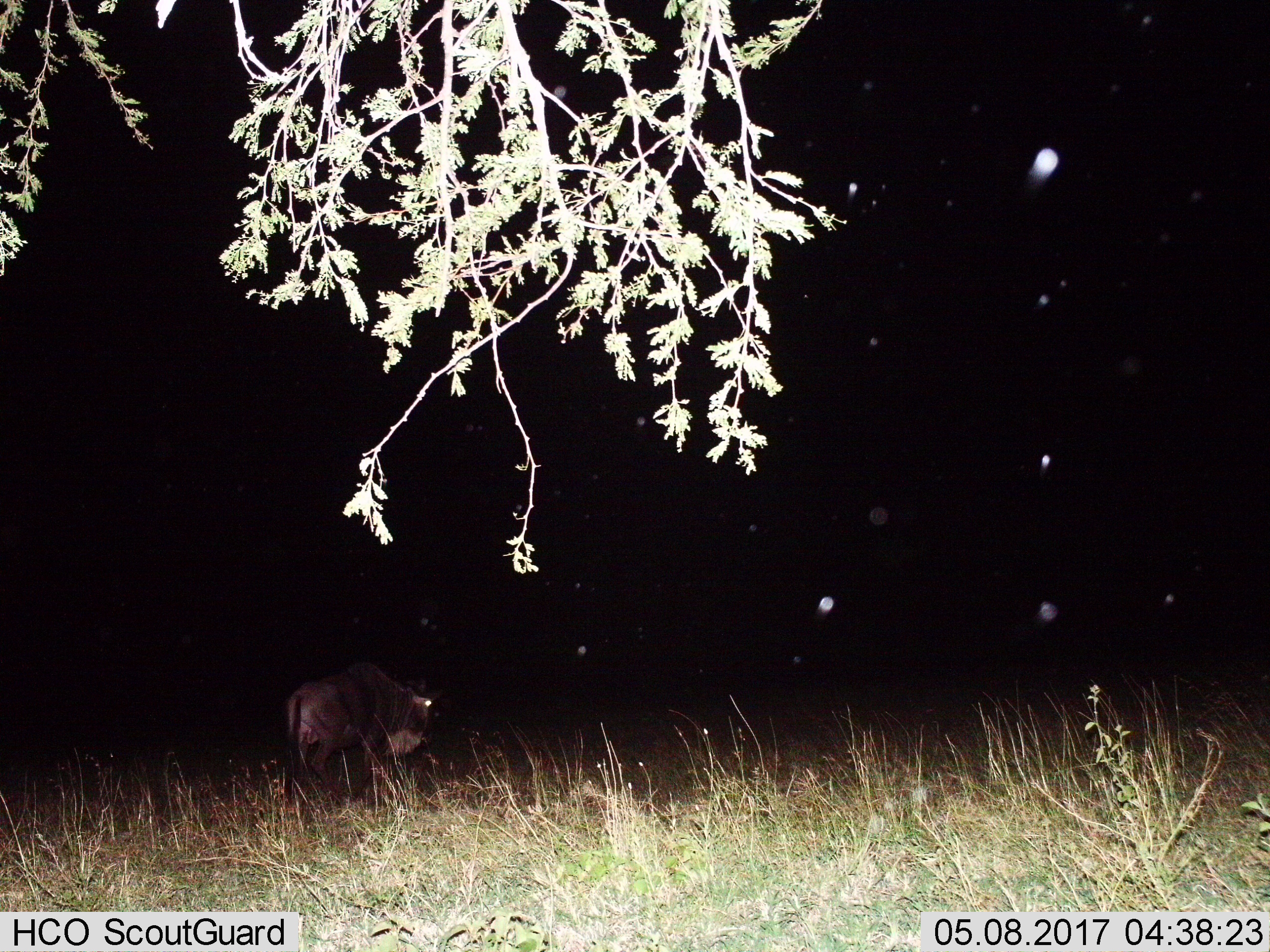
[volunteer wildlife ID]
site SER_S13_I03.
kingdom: Animalia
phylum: Chordata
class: Mammalia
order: Artiodactyla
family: Bovidae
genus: Connochaetes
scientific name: Connochaetes taurinus taurinus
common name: blue wildebeest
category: wildebeestblue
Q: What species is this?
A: Wildebeestblue (blue wildebeest) (Connochaetes taurinus taurinus).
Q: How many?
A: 1.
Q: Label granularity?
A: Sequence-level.